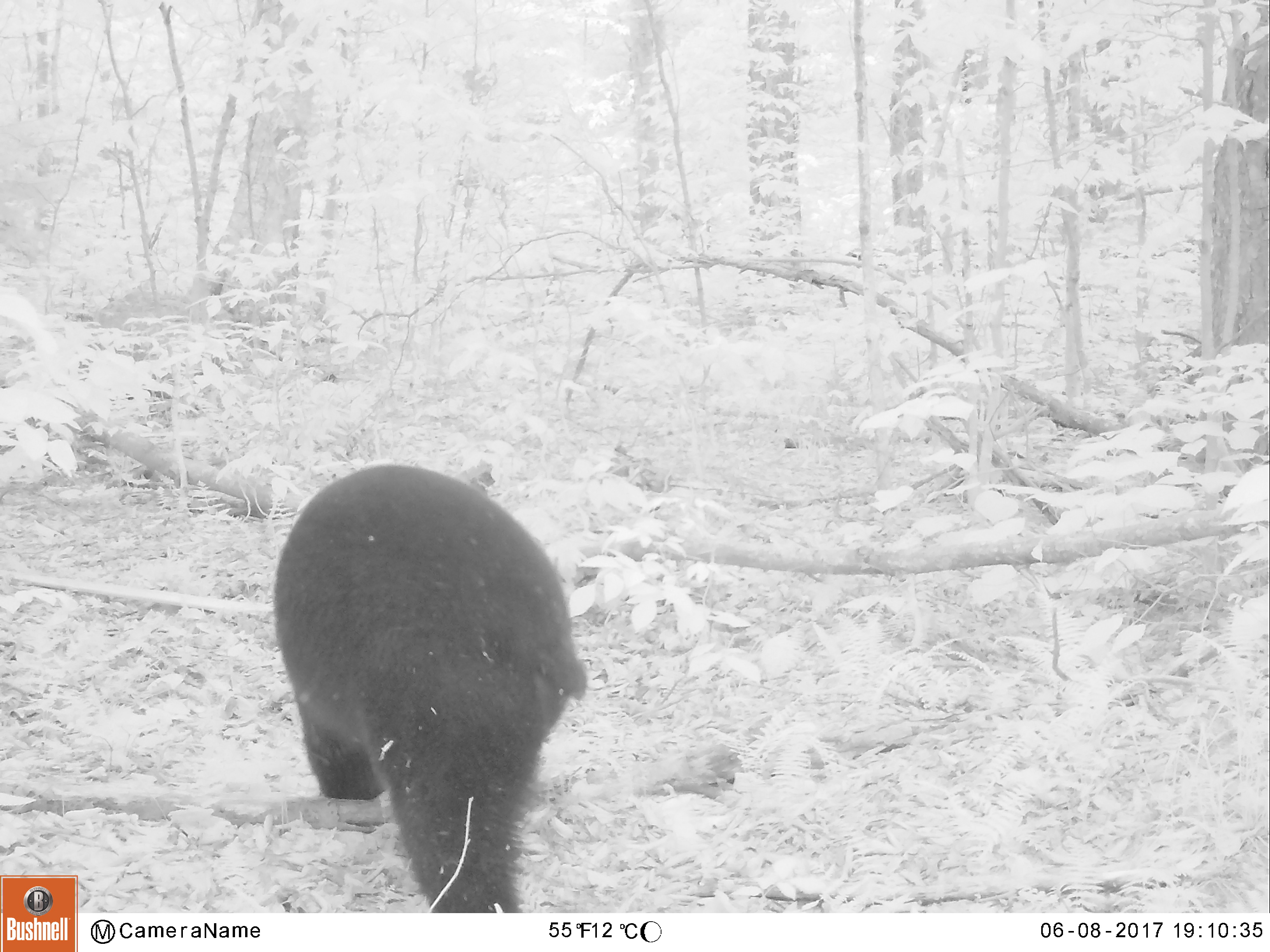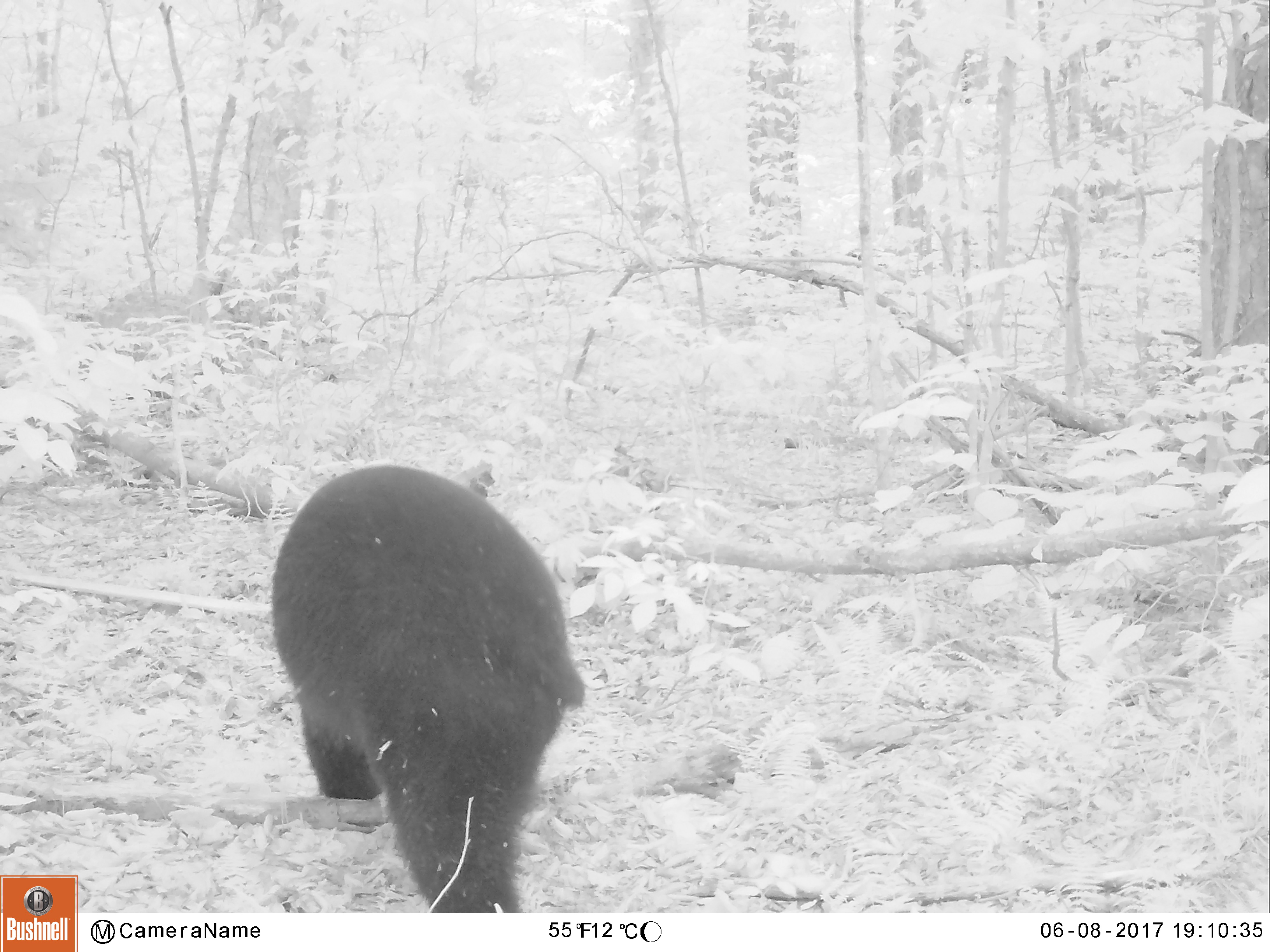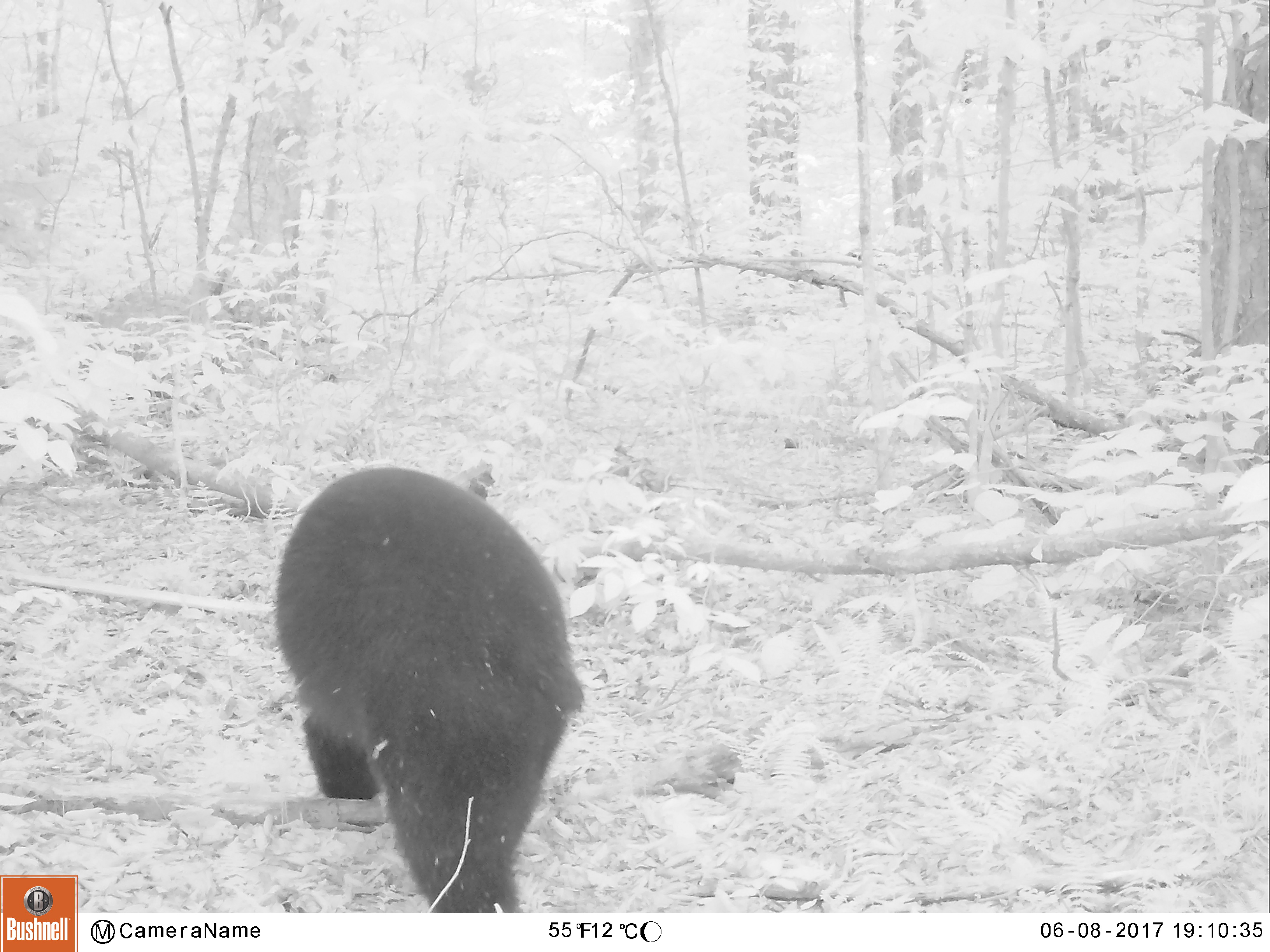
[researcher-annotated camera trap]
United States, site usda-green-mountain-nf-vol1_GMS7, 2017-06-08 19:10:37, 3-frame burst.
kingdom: Animalia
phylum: Chordata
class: Mammalia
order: Carnivora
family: Ursidae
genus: Ursus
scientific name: Ursus americanus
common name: black bear